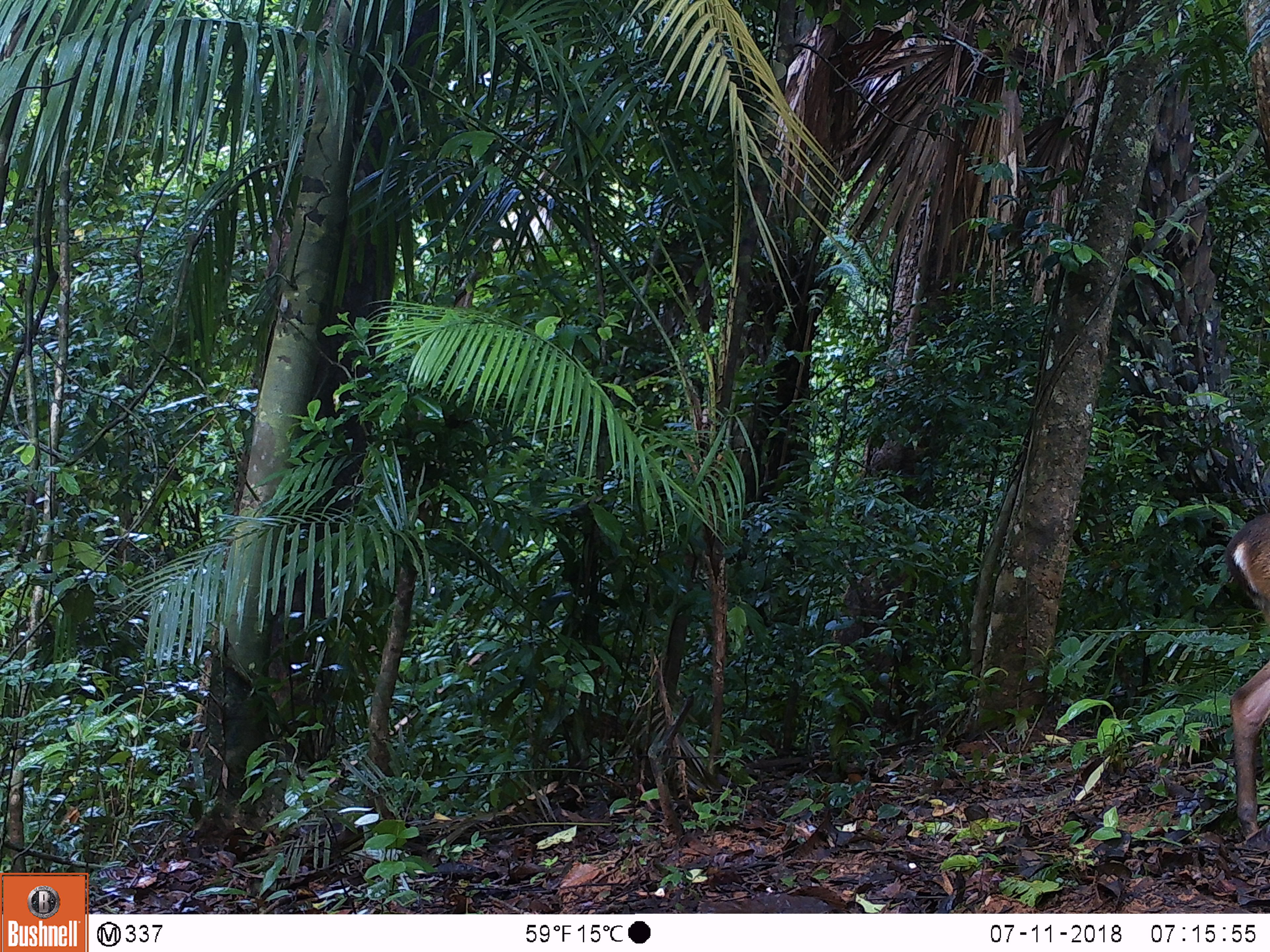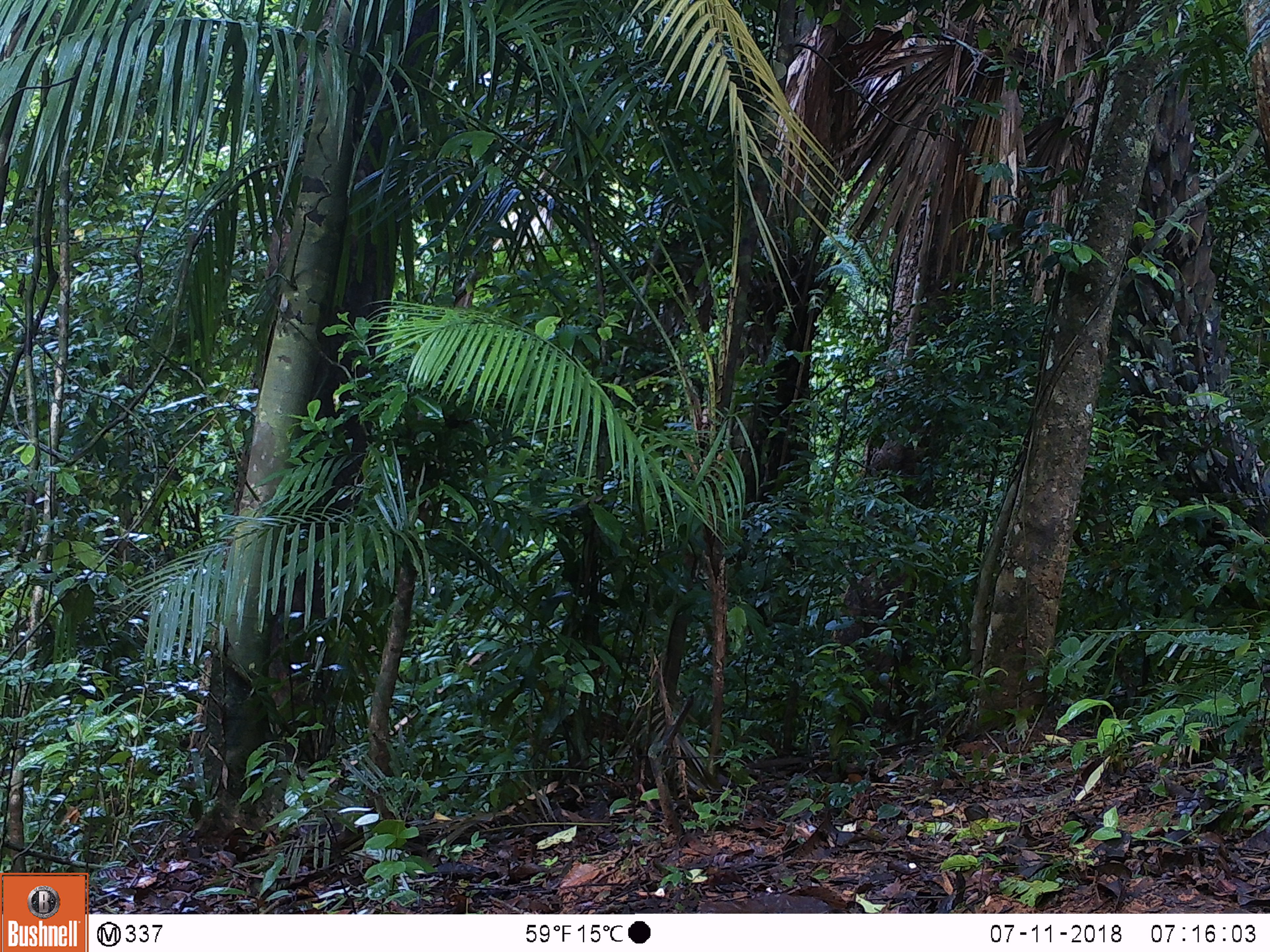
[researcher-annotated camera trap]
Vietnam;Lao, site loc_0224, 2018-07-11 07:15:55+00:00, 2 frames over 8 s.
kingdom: Animalia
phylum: Chordata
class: Mammalia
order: Artiodactyla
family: Cervidae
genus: Muntiacus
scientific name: Muntiacus vuquangensis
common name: large-antlered muntjac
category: large antlered muntjac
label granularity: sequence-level